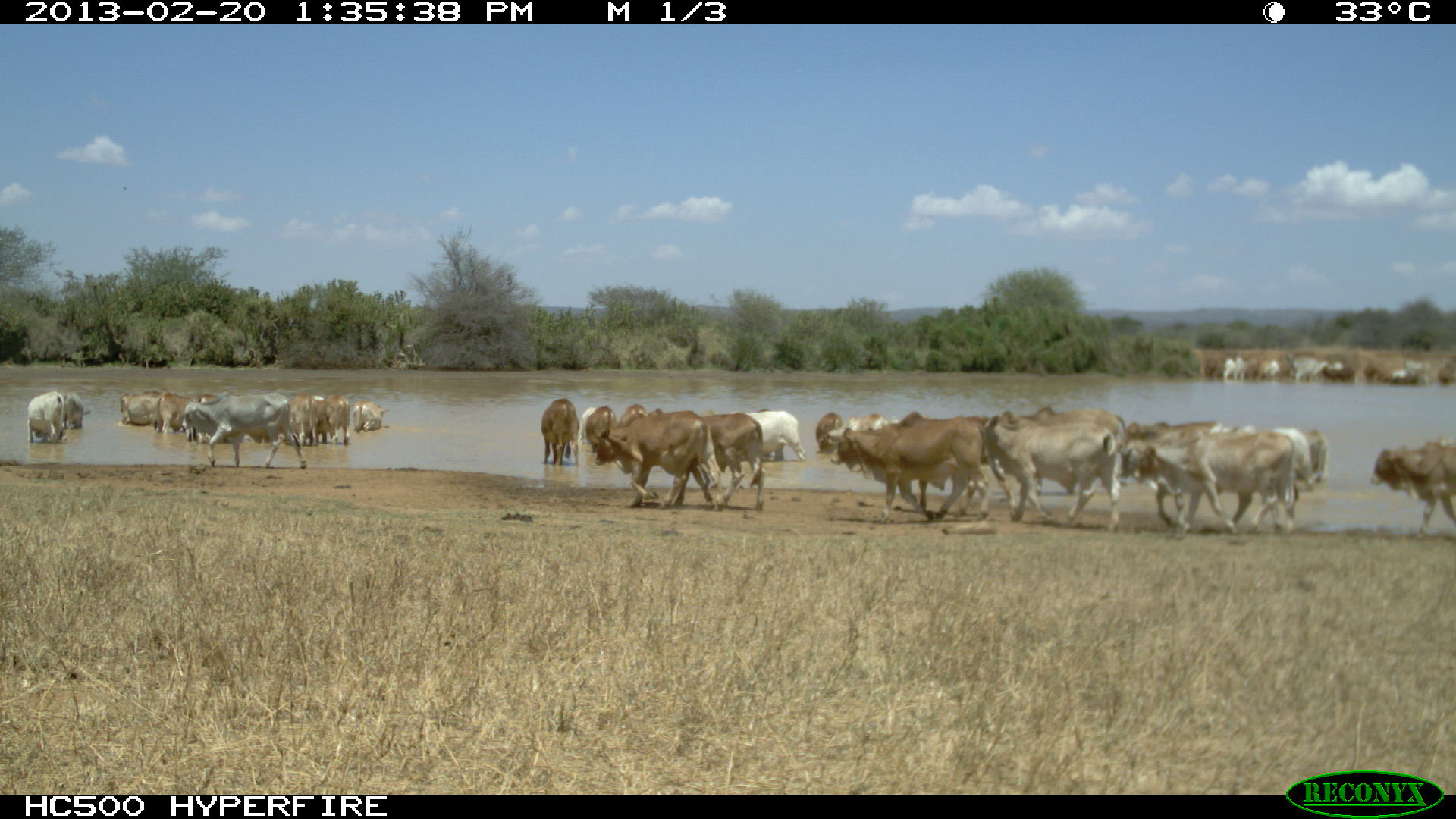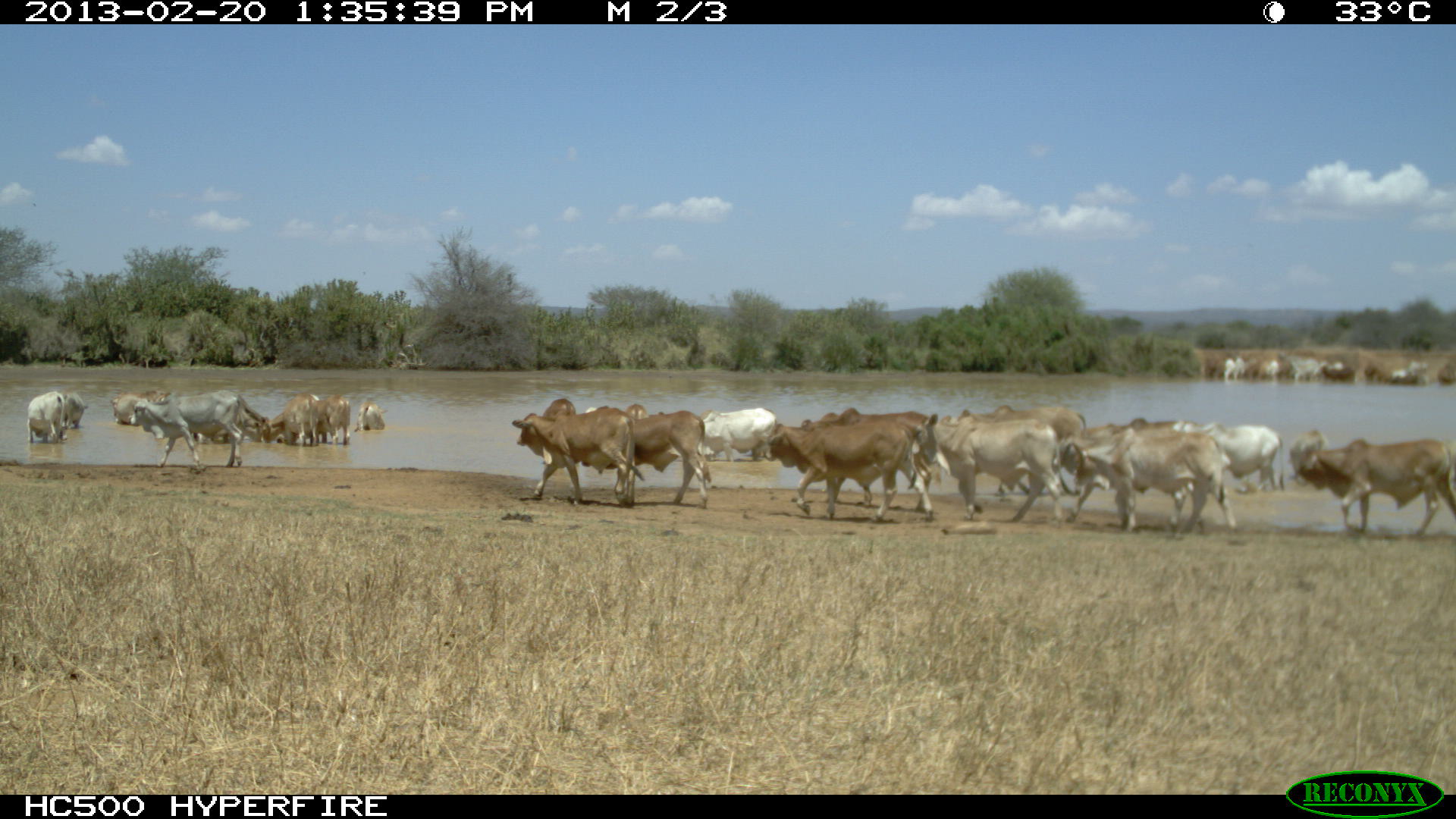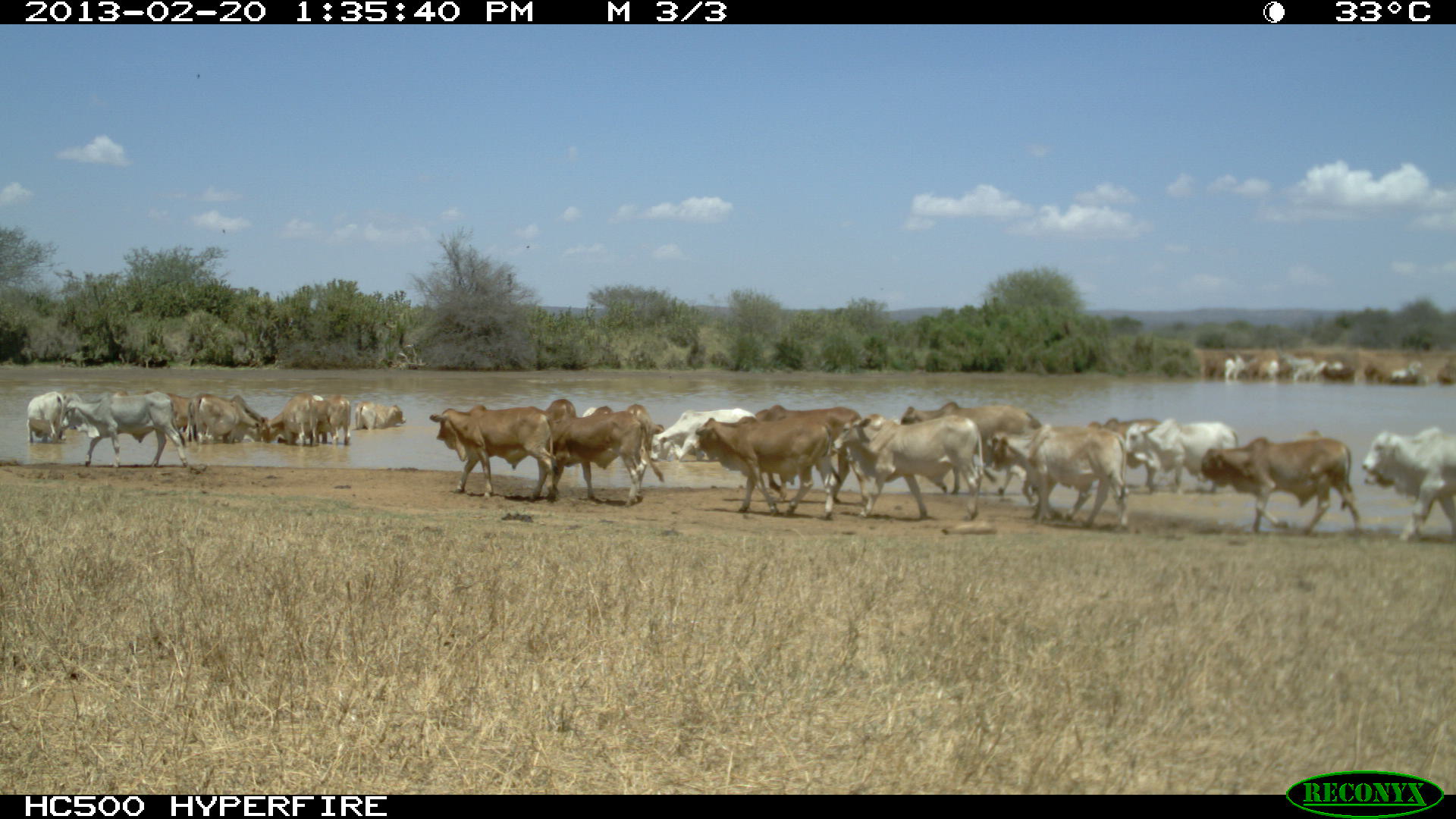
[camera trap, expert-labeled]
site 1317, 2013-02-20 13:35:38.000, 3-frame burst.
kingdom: Animalia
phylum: Chordata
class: Mammalia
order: Artiodactyla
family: Bovidae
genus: Bos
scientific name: Bos taurus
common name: domestic cattle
Bos taurus (domestic cattle), count 23.